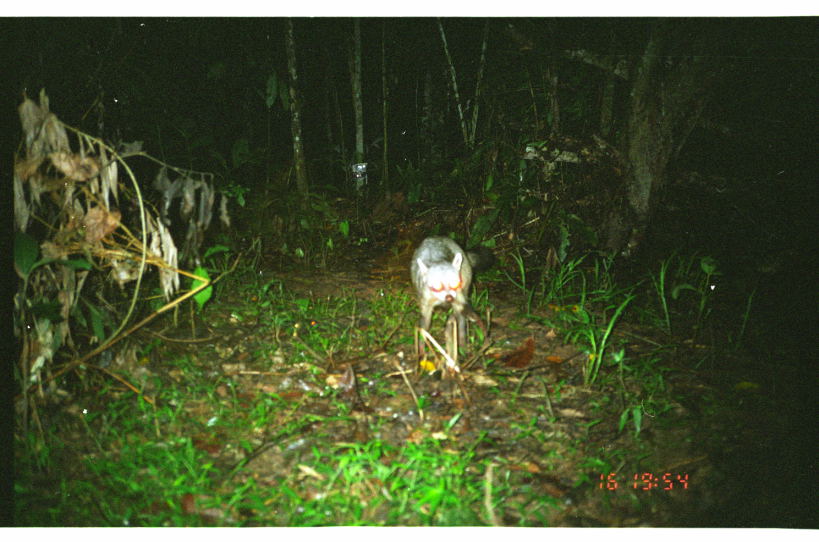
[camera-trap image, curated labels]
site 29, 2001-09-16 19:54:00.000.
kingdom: Animalia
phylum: Chordata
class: Mammalia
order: Carnivora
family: Procyonidae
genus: Procyon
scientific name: Procyon cancrivorus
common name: crab-eating raccoon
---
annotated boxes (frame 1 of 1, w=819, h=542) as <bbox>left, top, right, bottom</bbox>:
procyon cancrivorus: <bbox>408, 232, 495, 360</bbox>